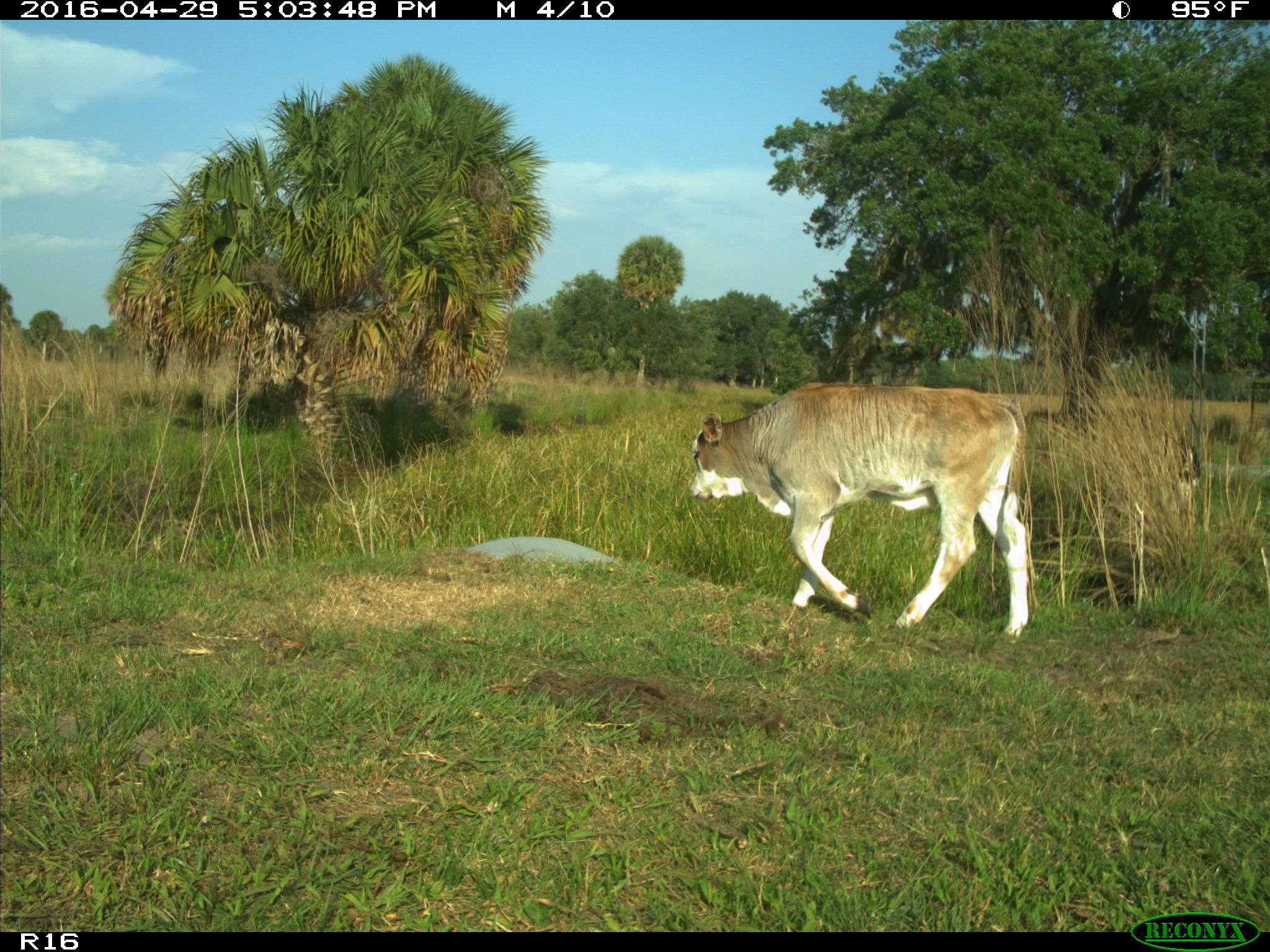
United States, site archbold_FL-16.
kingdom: Animalia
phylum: Chordata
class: Mammalia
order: Artiodactyla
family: Bovidae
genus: Bos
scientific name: Bos taurus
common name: domestic cow